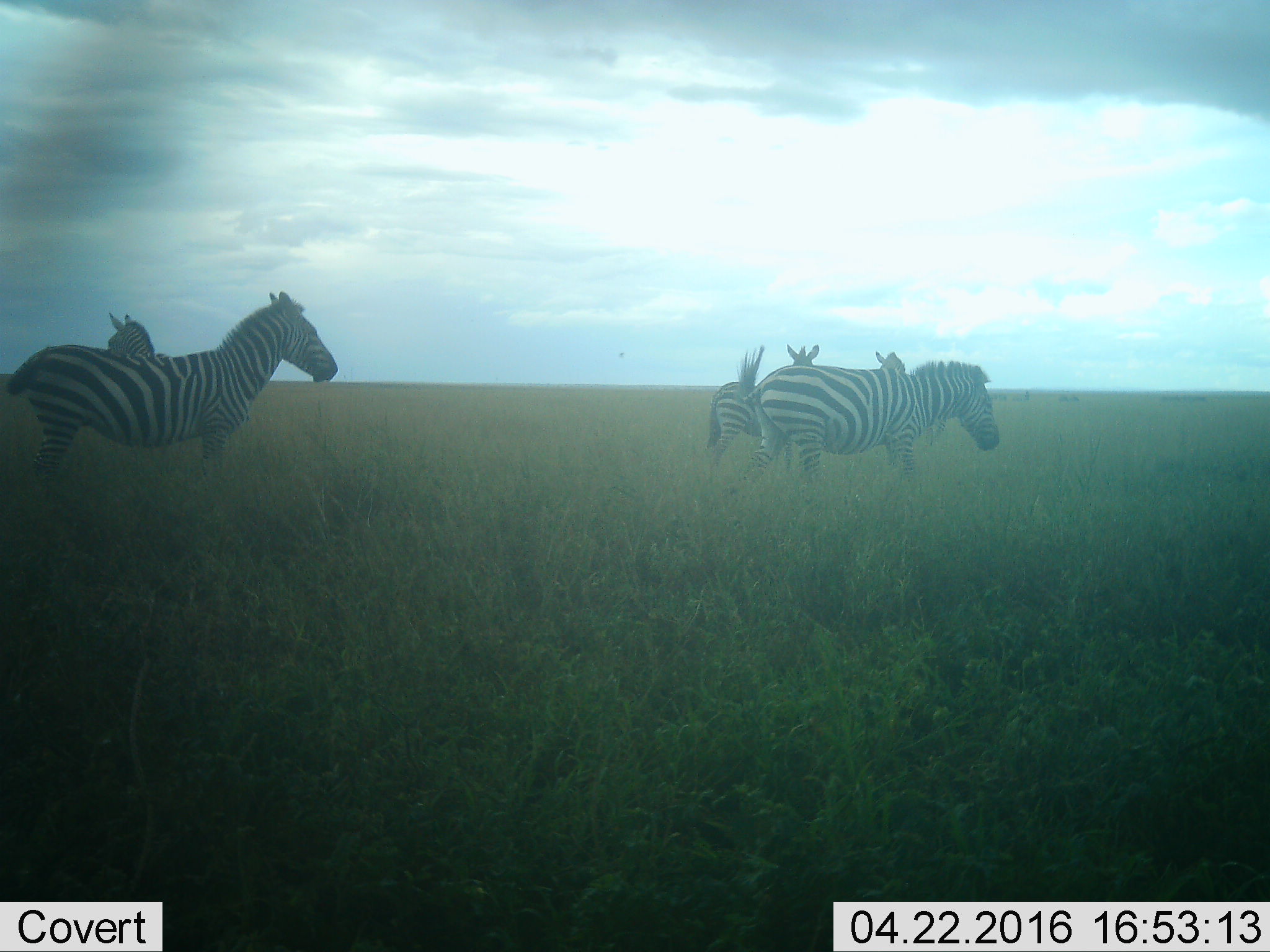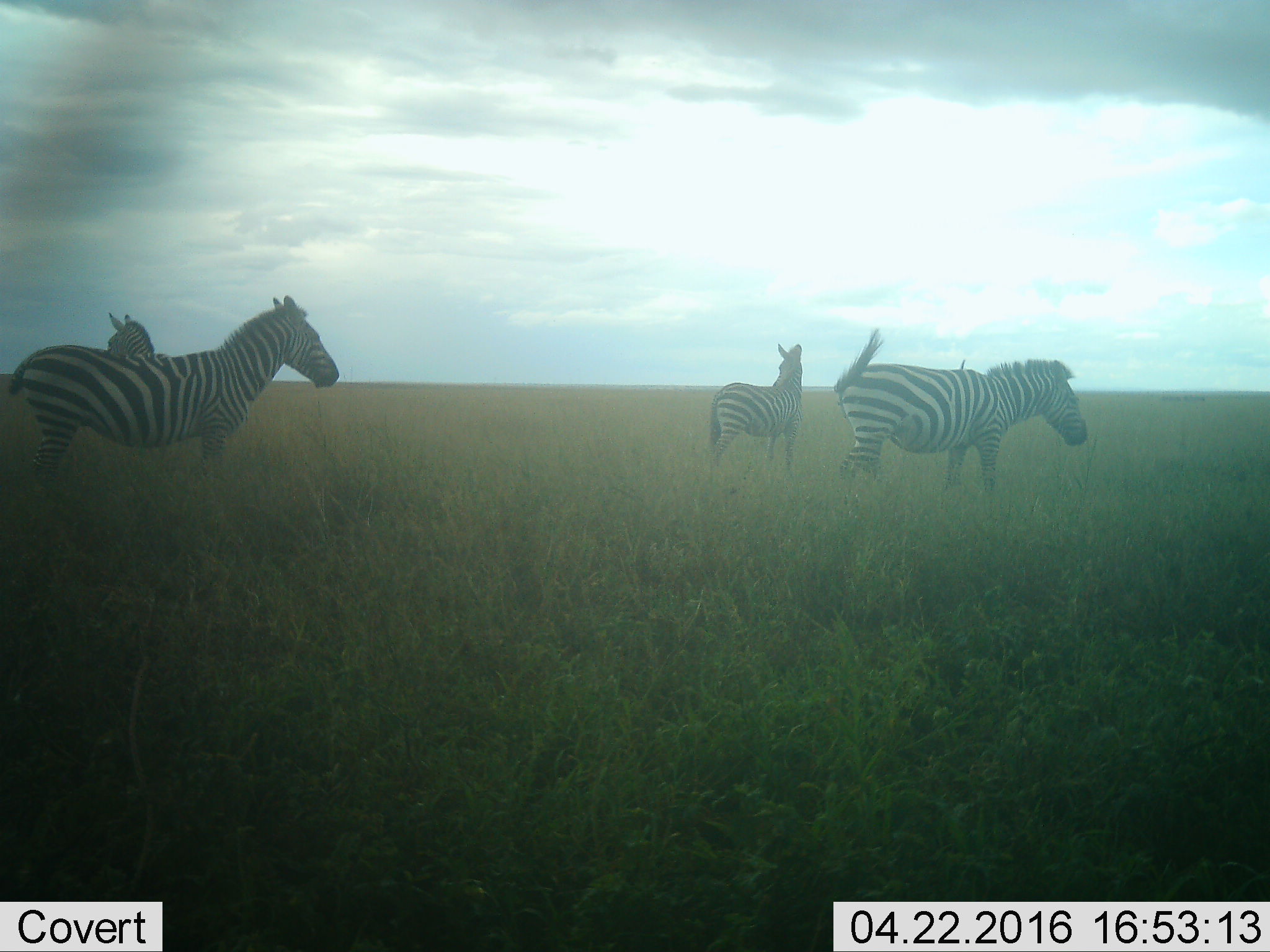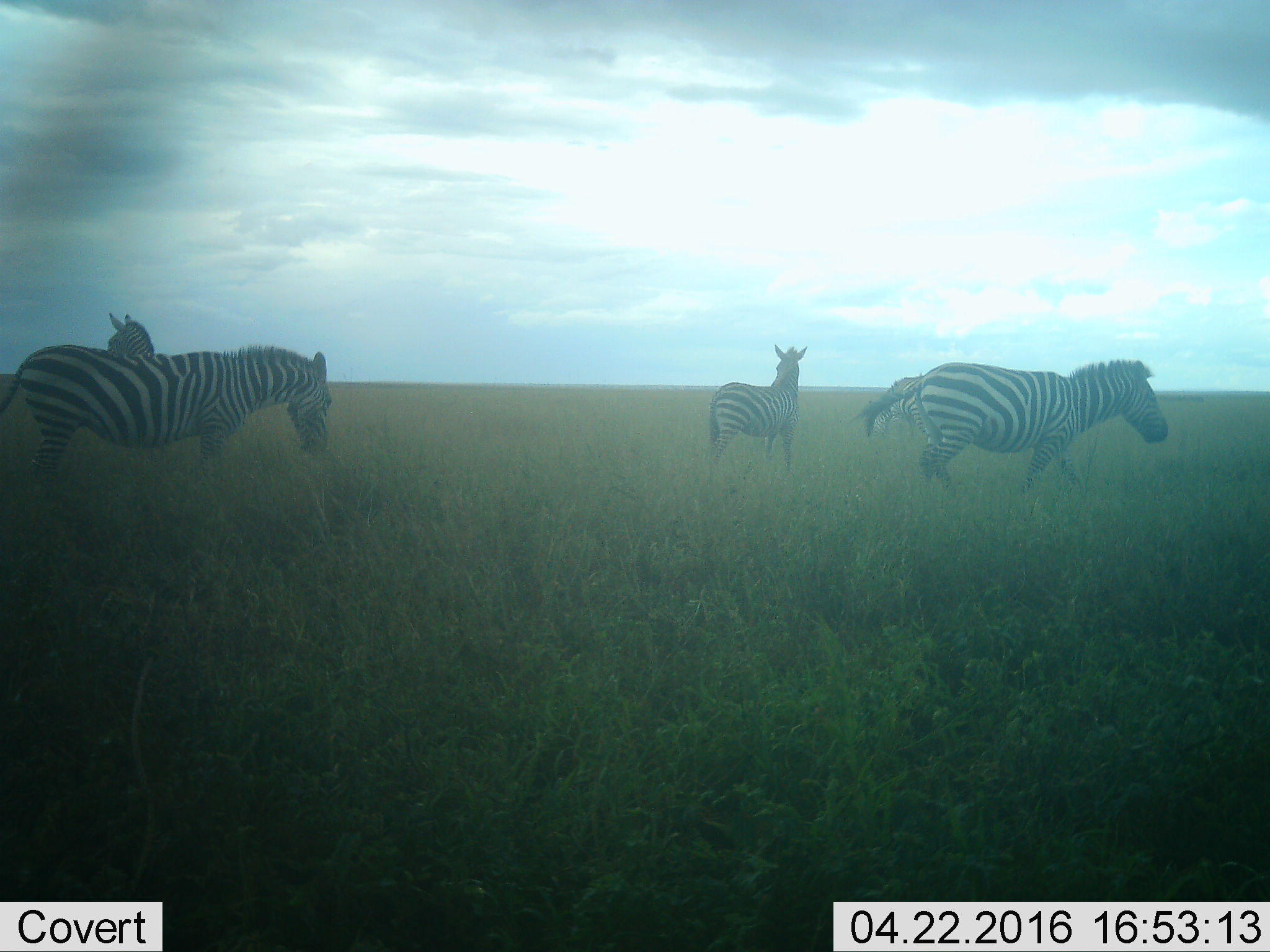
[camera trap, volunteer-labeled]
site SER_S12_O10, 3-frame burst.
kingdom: Animalia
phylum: Chordata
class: Mammalia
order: Perissodactyla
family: Equidae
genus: Equus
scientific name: Equus quagga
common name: plains zebra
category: zebraplains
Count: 5.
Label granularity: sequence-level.